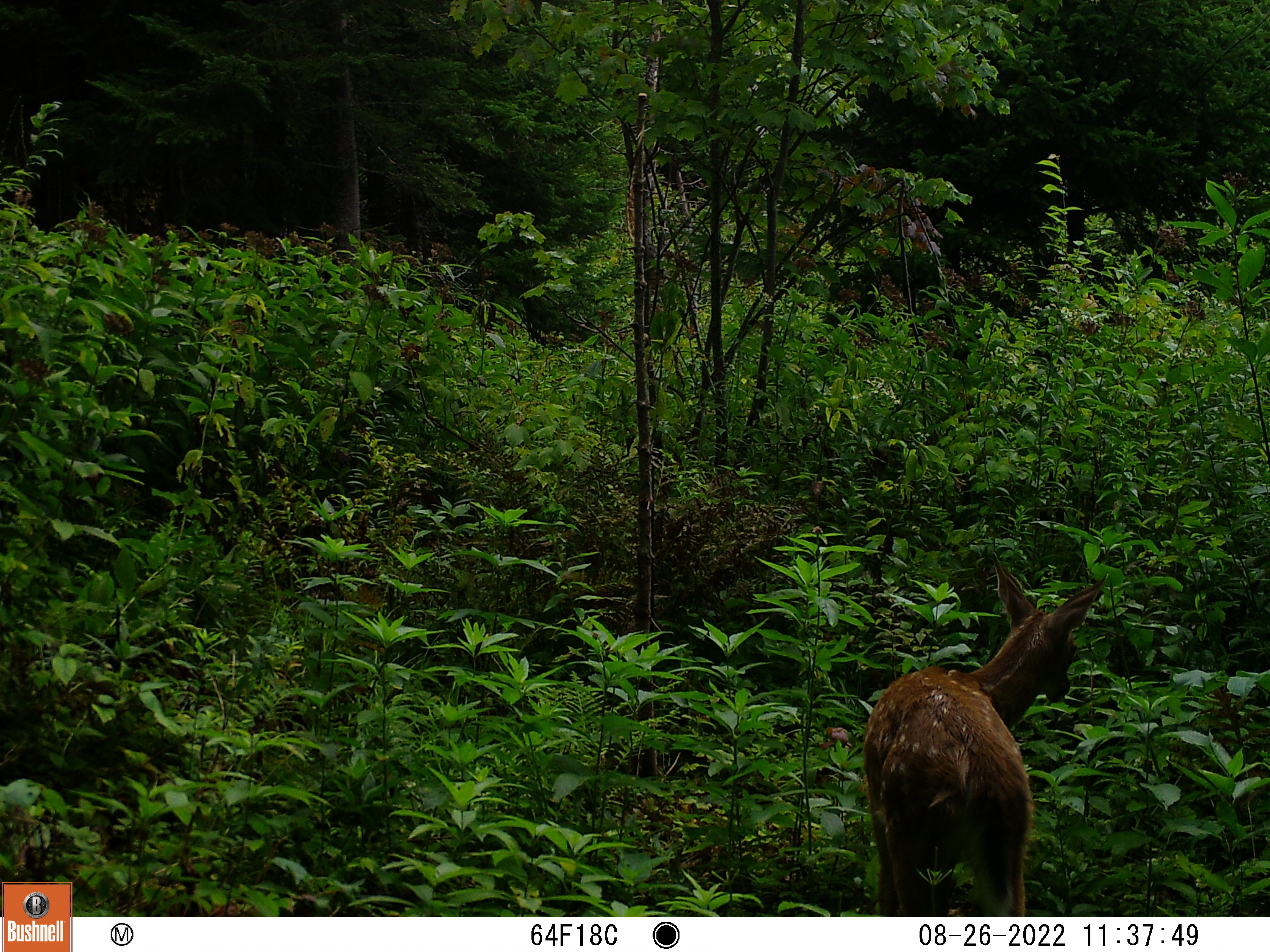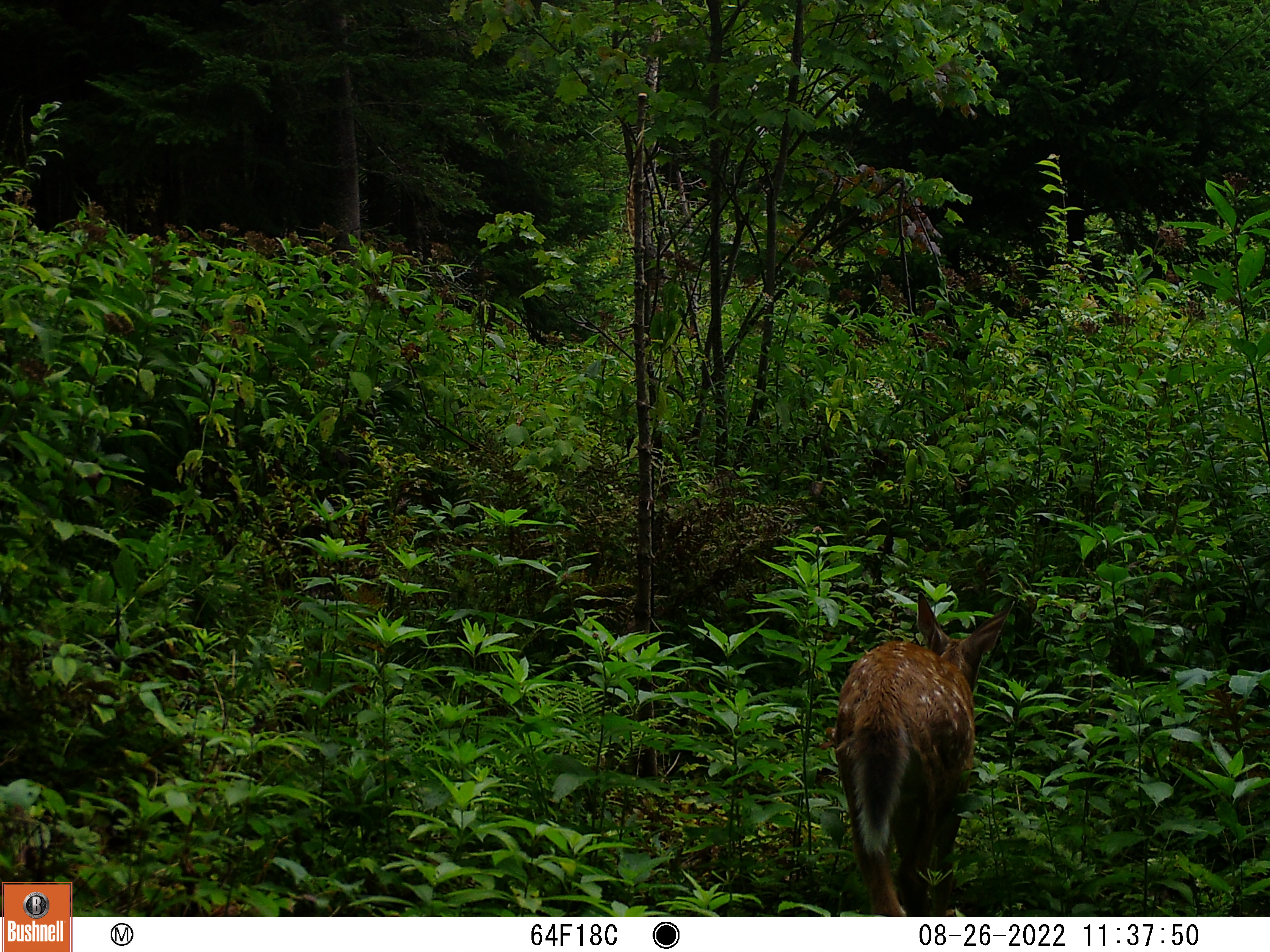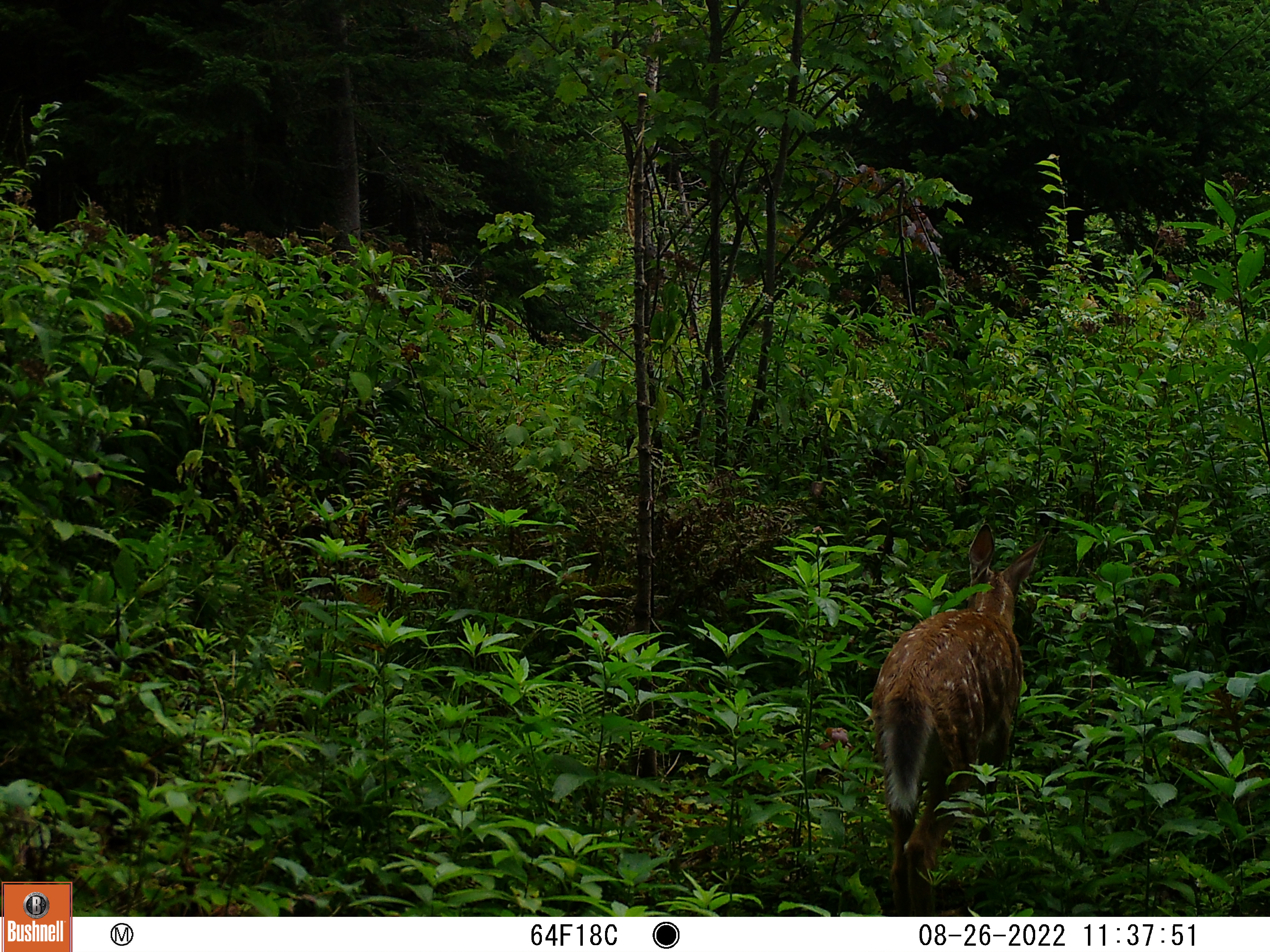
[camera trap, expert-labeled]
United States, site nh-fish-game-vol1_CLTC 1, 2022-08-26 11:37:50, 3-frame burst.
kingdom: Animalia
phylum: Chordata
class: Mammalia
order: Artiodactyla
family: Cervidae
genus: Odocoileus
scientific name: Odocoileus virginianus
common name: white-tailed deer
White-tailed deer (Odocoileus virginianus).